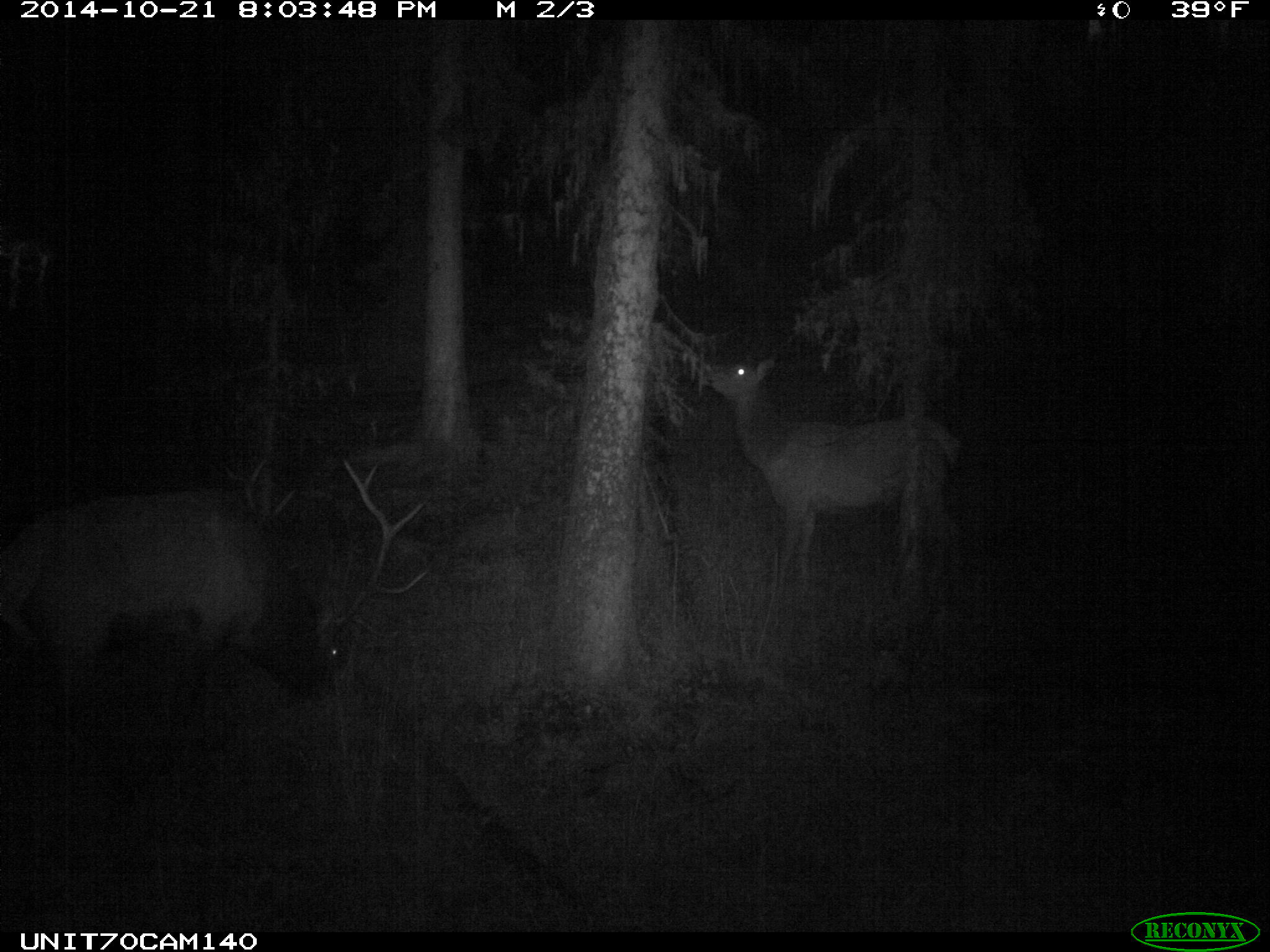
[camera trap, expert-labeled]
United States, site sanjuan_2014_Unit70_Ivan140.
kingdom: Animalia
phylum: Chordata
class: Mammalia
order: Artiodactyla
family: Cervidae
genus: Cervus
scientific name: Cervus elaphus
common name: red deer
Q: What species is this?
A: Cervus elaphus (red deer).